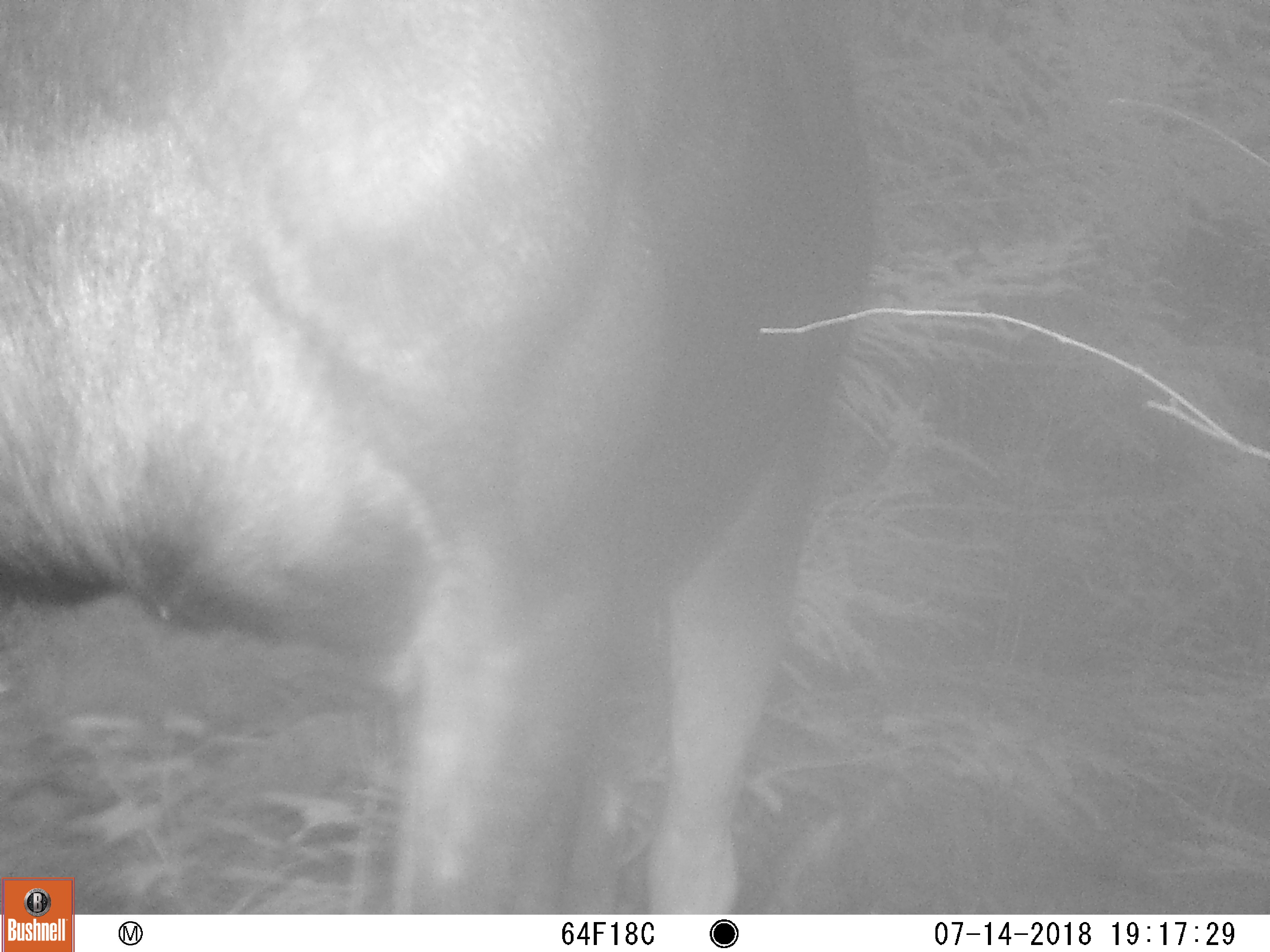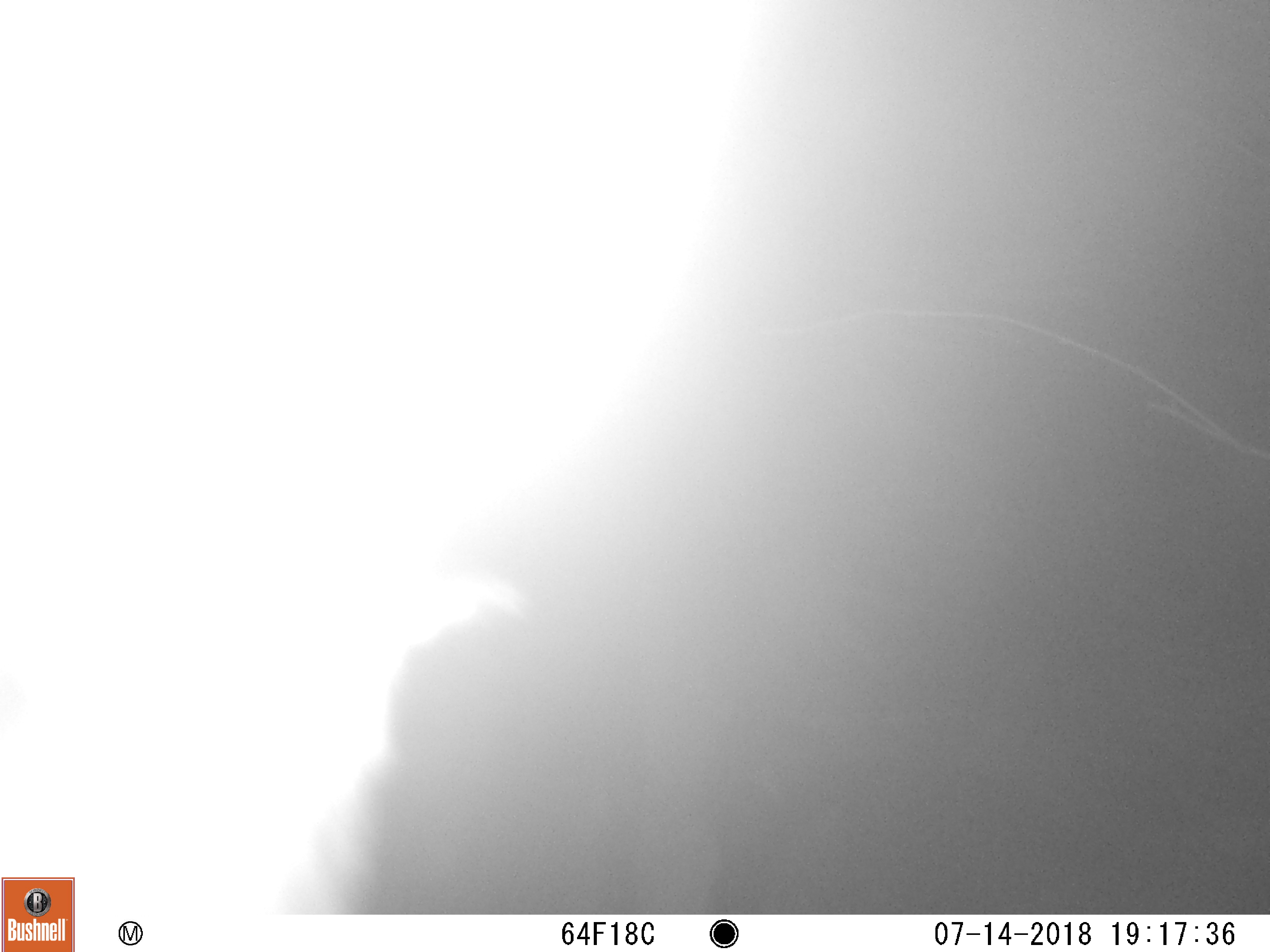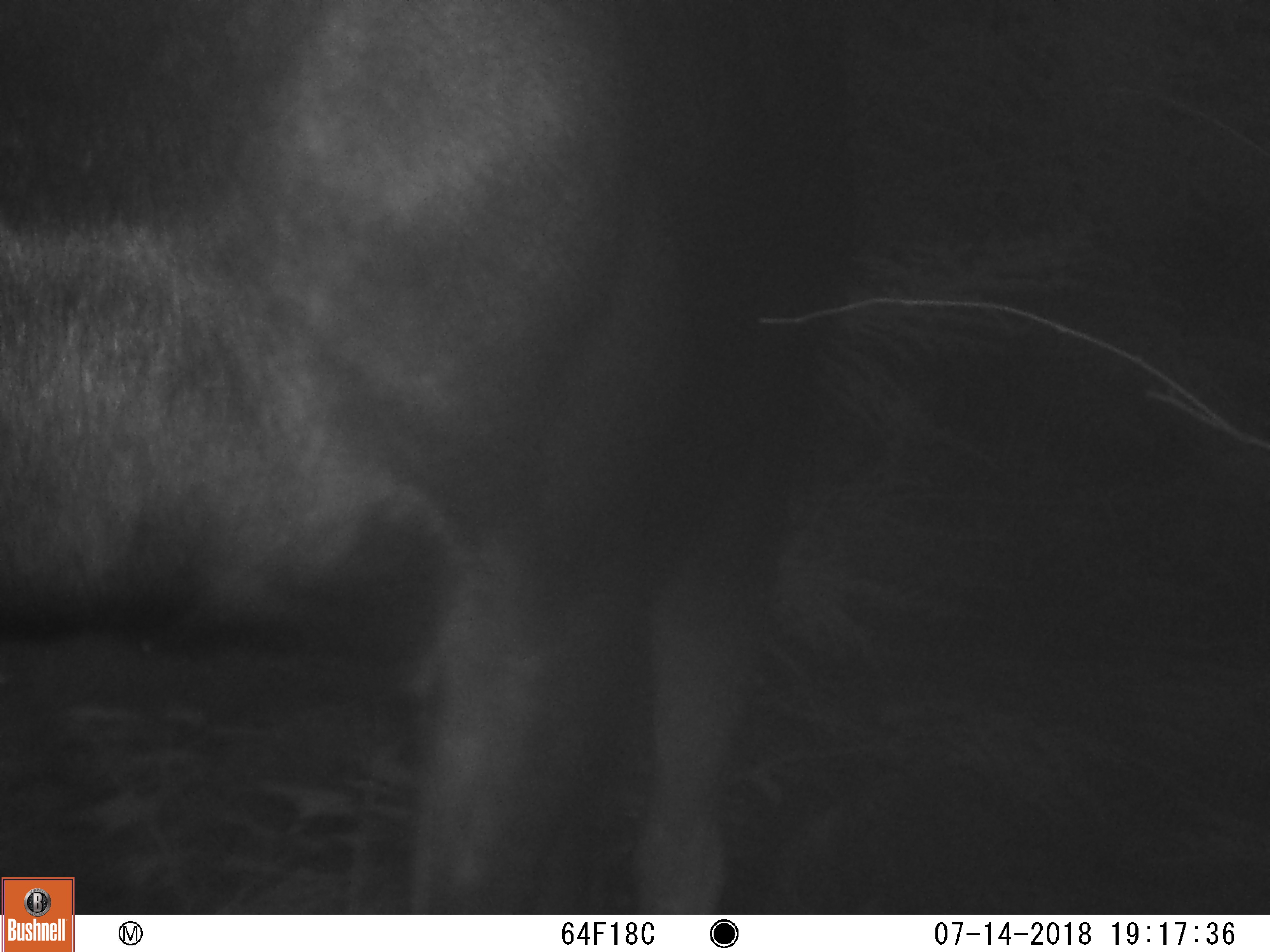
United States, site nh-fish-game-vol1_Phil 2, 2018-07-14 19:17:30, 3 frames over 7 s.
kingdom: Animalia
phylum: Chordata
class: Mammalia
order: Artiodactyla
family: Cervidae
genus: Alces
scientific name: Alces alces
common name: moose